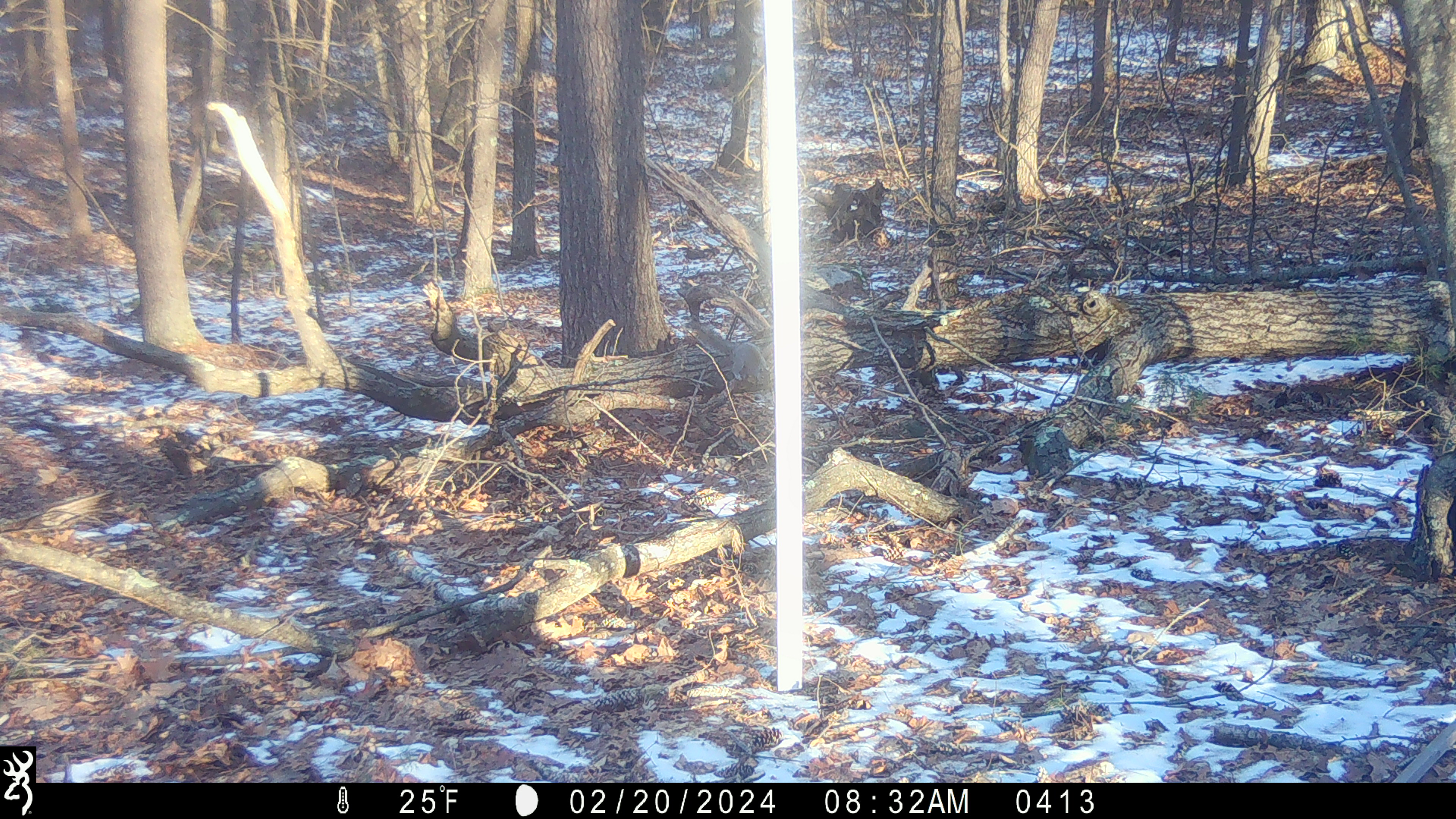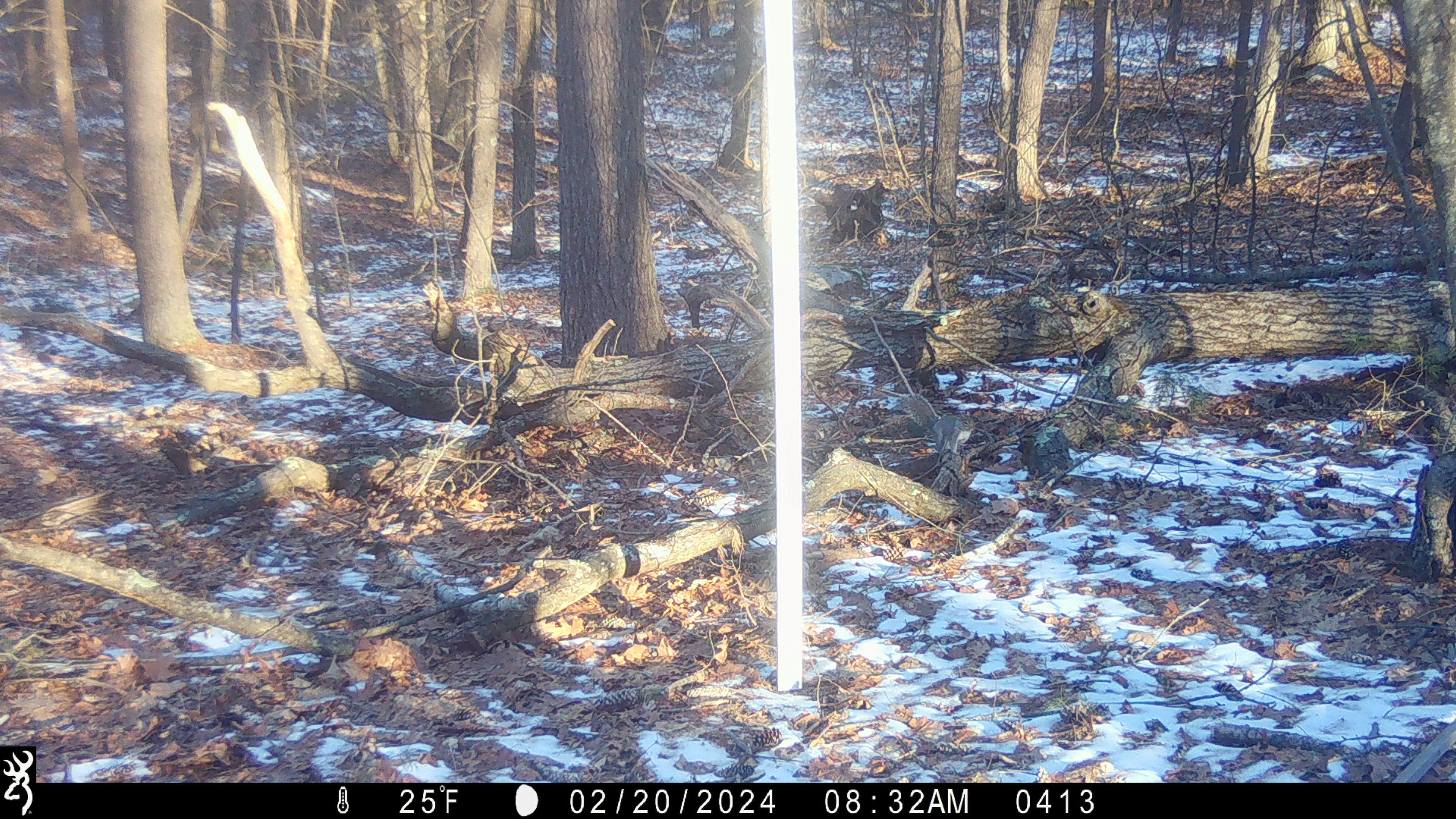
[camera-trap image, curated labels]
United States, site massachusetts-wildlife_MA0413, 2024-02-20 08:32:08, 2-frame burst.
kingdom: Animalia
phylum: Chordata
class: Mammalia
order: Rodentia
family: Sciuridae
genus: Sciurus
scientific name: Sciurus carolinensis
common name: gray squirrel